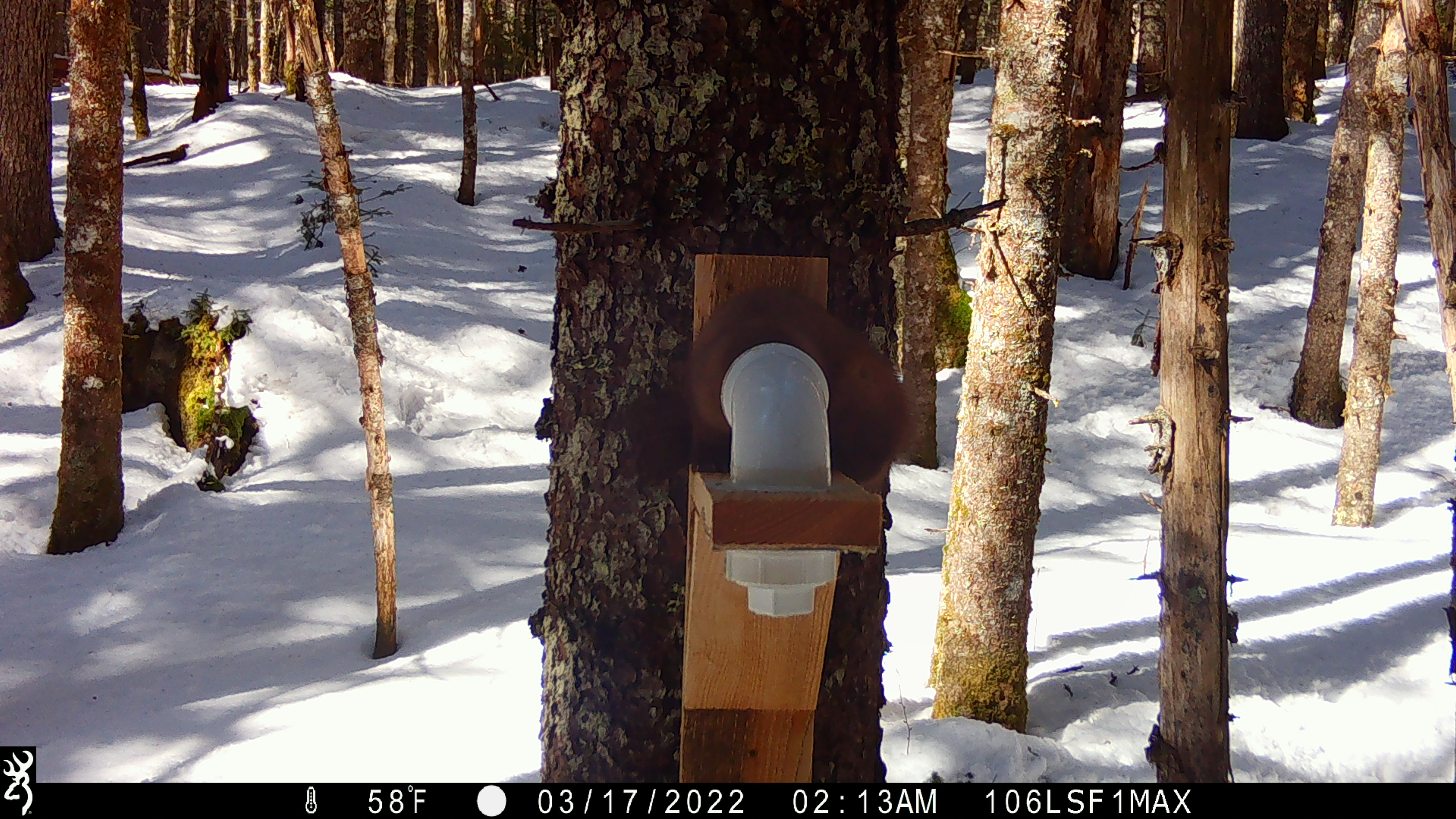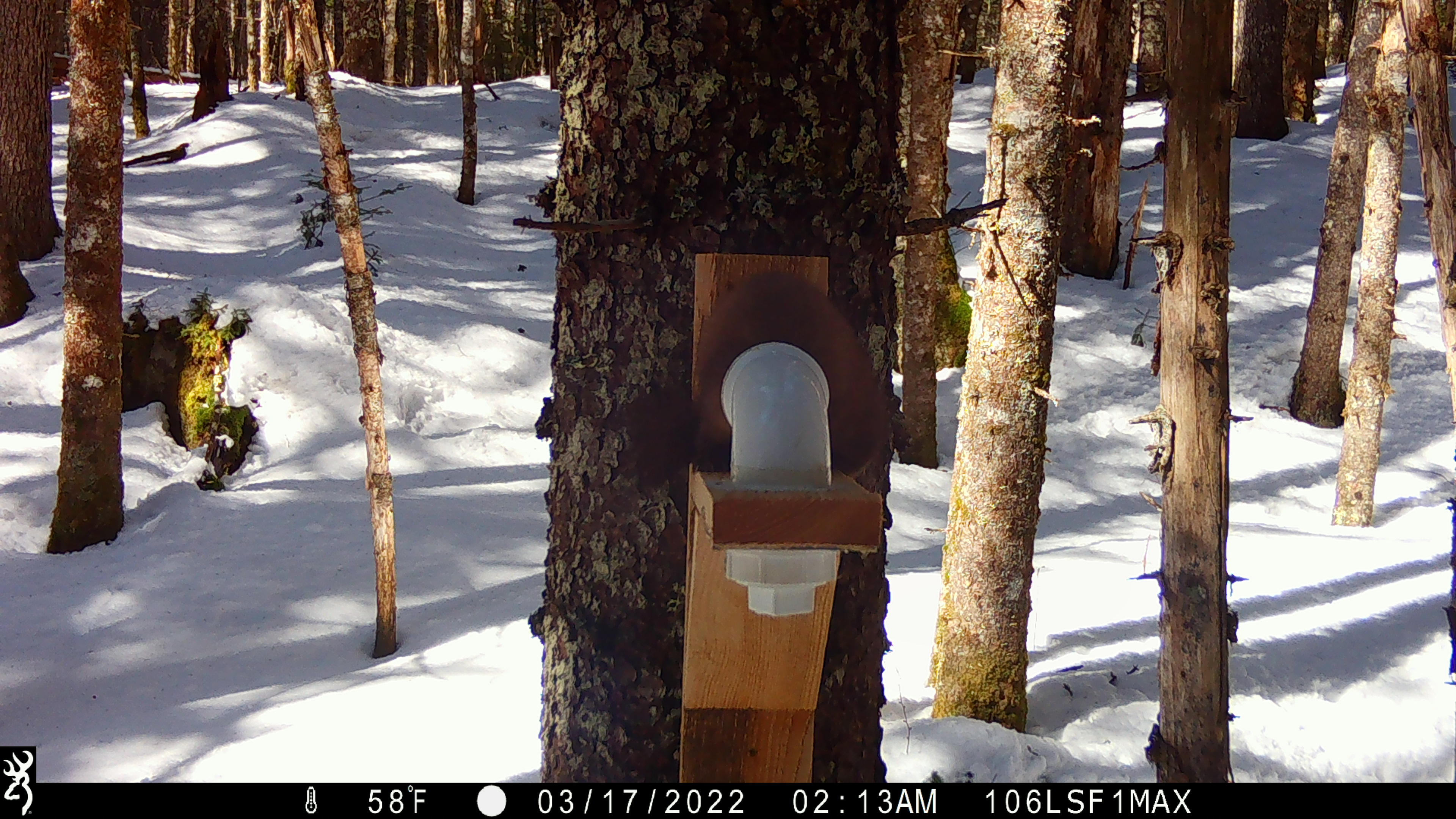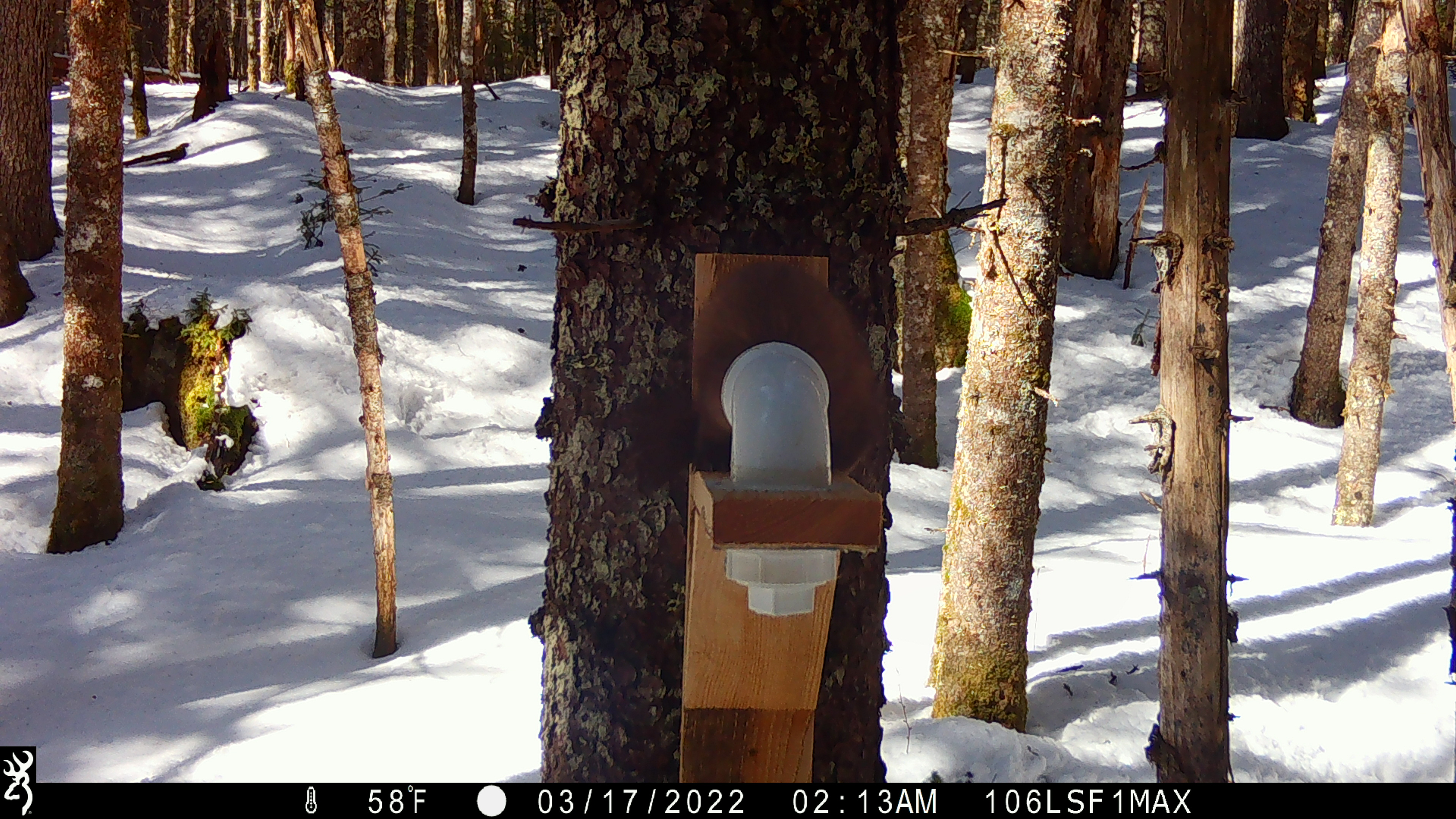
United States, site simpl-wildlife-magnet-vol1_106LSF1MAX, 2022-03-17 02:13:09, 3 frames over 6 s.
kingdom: Animalia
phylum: Chordata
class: Mammalia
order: Carnivora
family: Mustelidae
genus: Martes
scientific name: Martes americana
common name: american marten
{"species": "american marten (Martes americana)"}